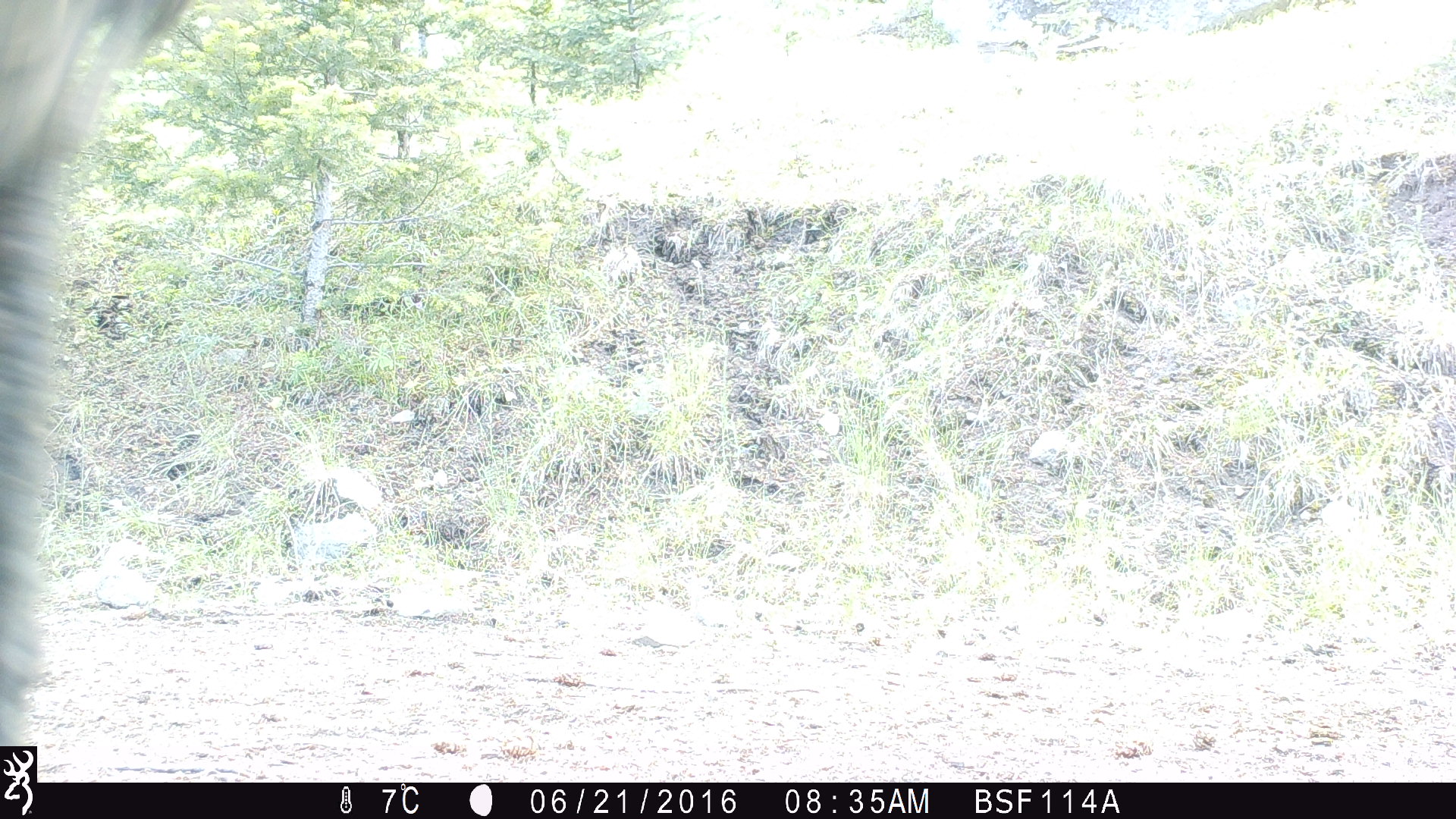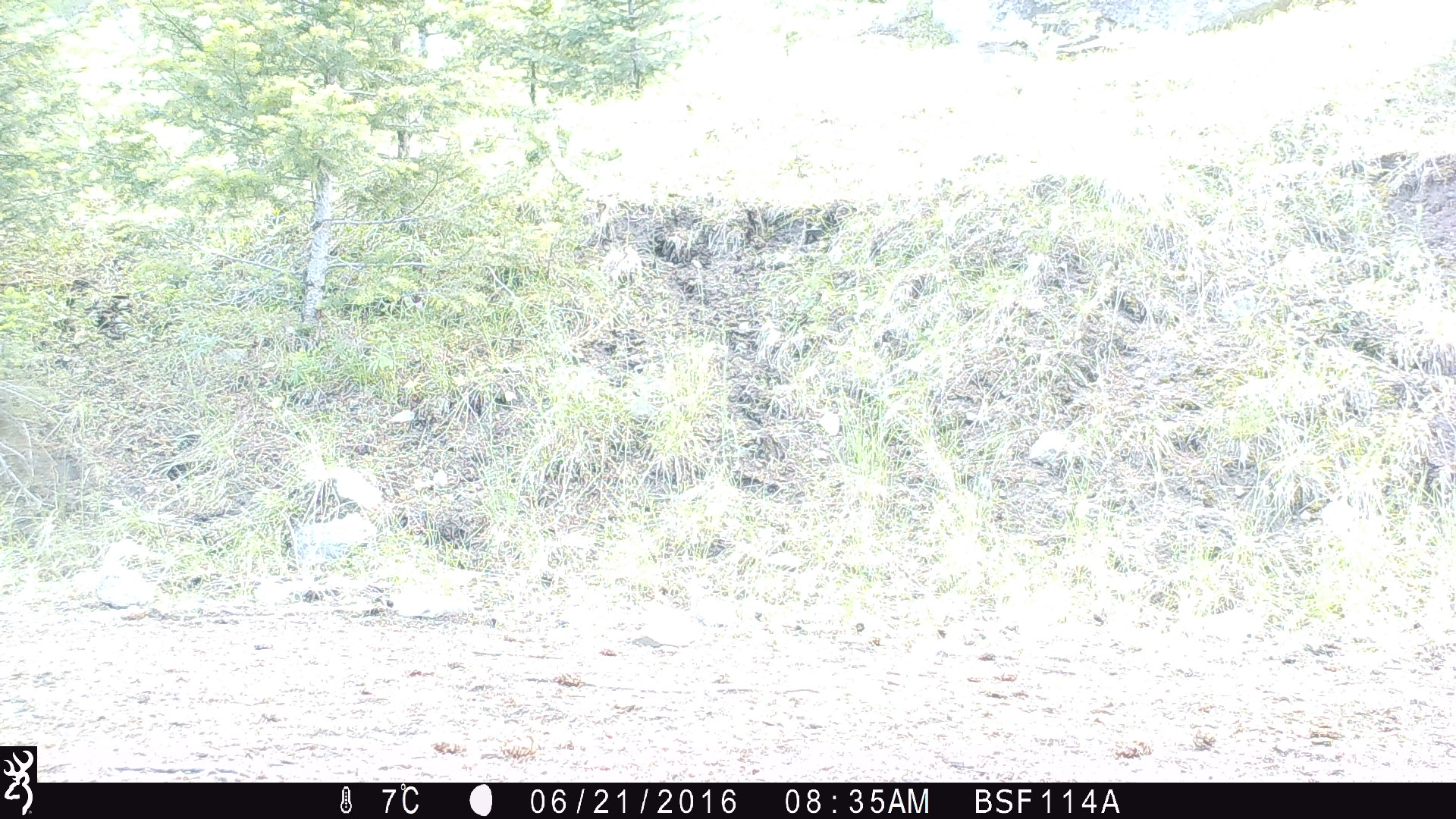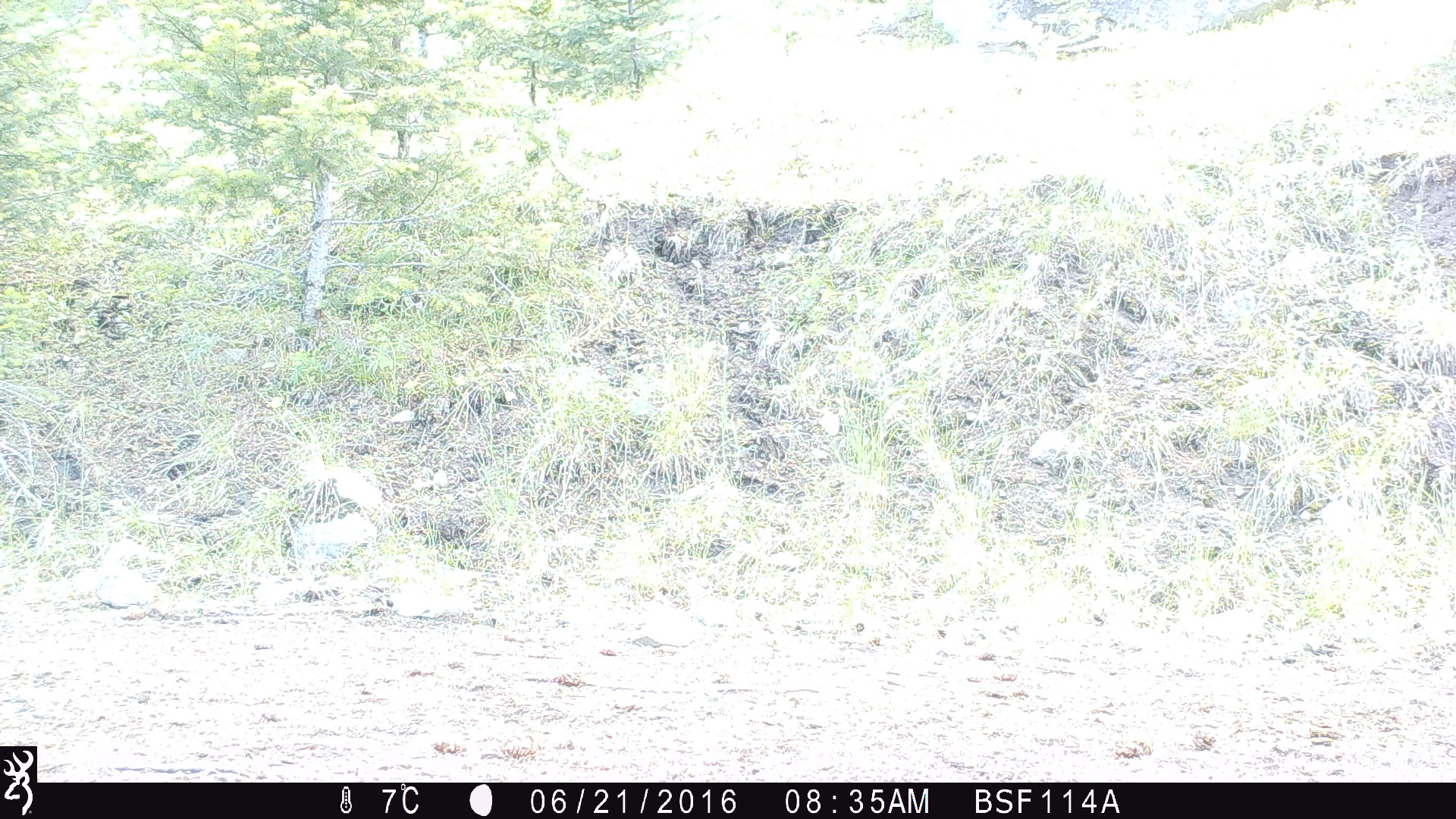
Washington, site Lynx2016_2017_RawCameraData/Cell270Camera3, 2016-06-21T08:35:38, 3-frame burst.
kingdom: Animalia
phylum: Chordata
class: Mammalia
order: Artiodactyla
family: Bovidae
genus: Bos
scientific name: Bos taurus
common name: domestic cattle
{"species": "domestic cattle (Bos taurus)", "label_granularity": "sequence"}